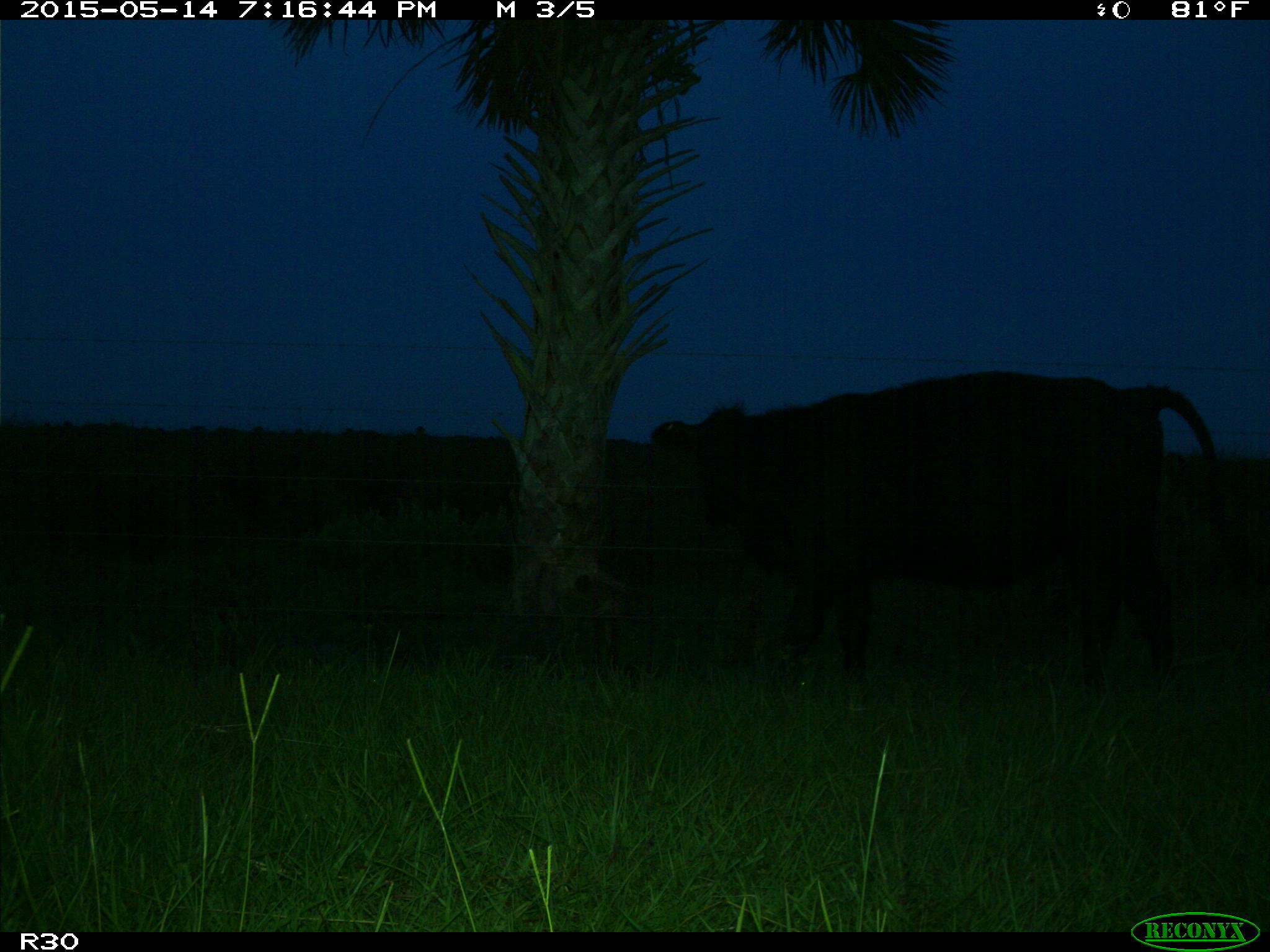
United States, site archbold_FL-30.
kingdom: Animalia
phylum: Chordata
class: Mammalia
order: Artiodactyla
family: Bovidae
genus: Bos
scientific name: Bos taurus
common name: domestic cow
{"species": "Bos taurus (domestic cow)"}